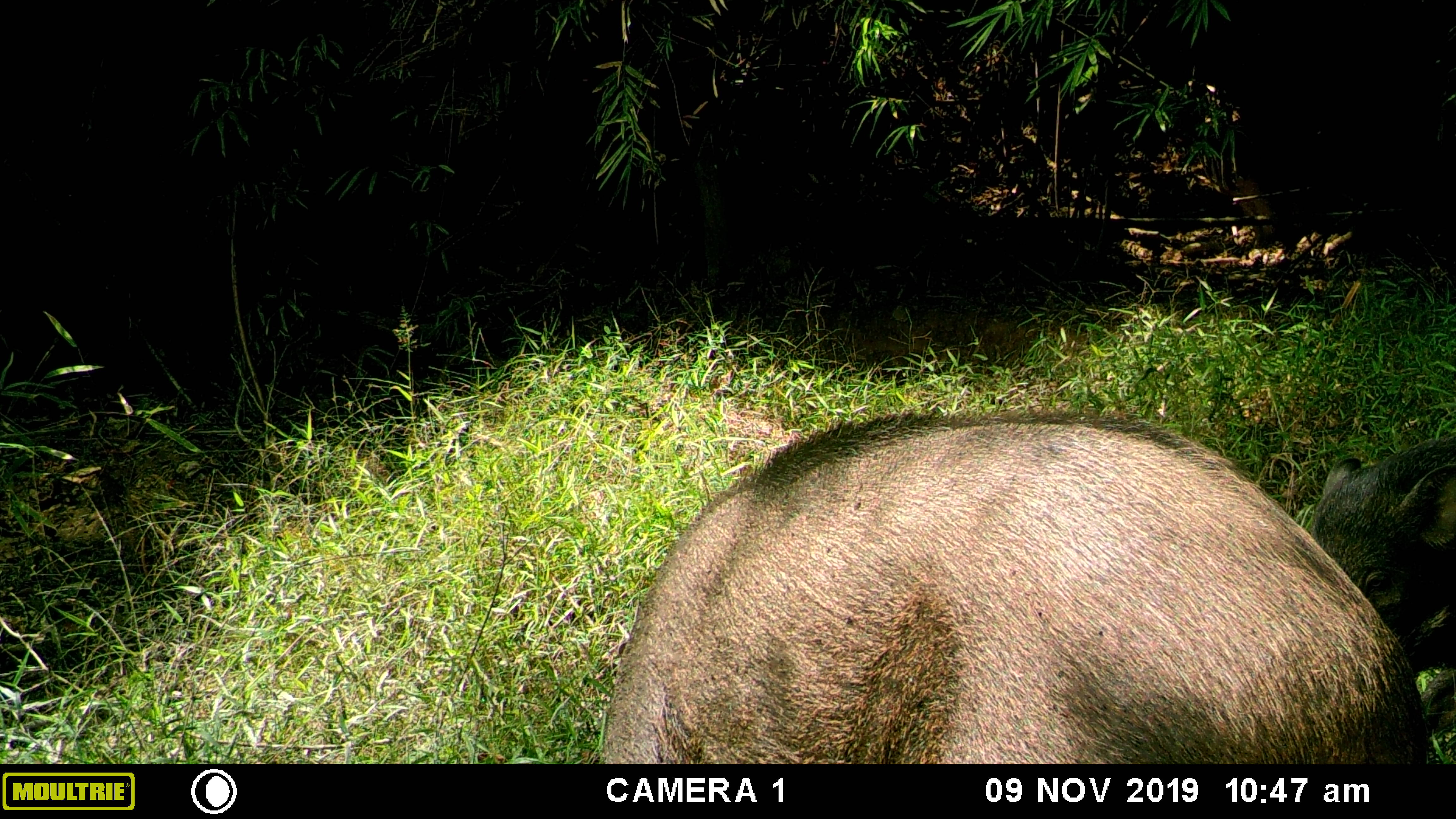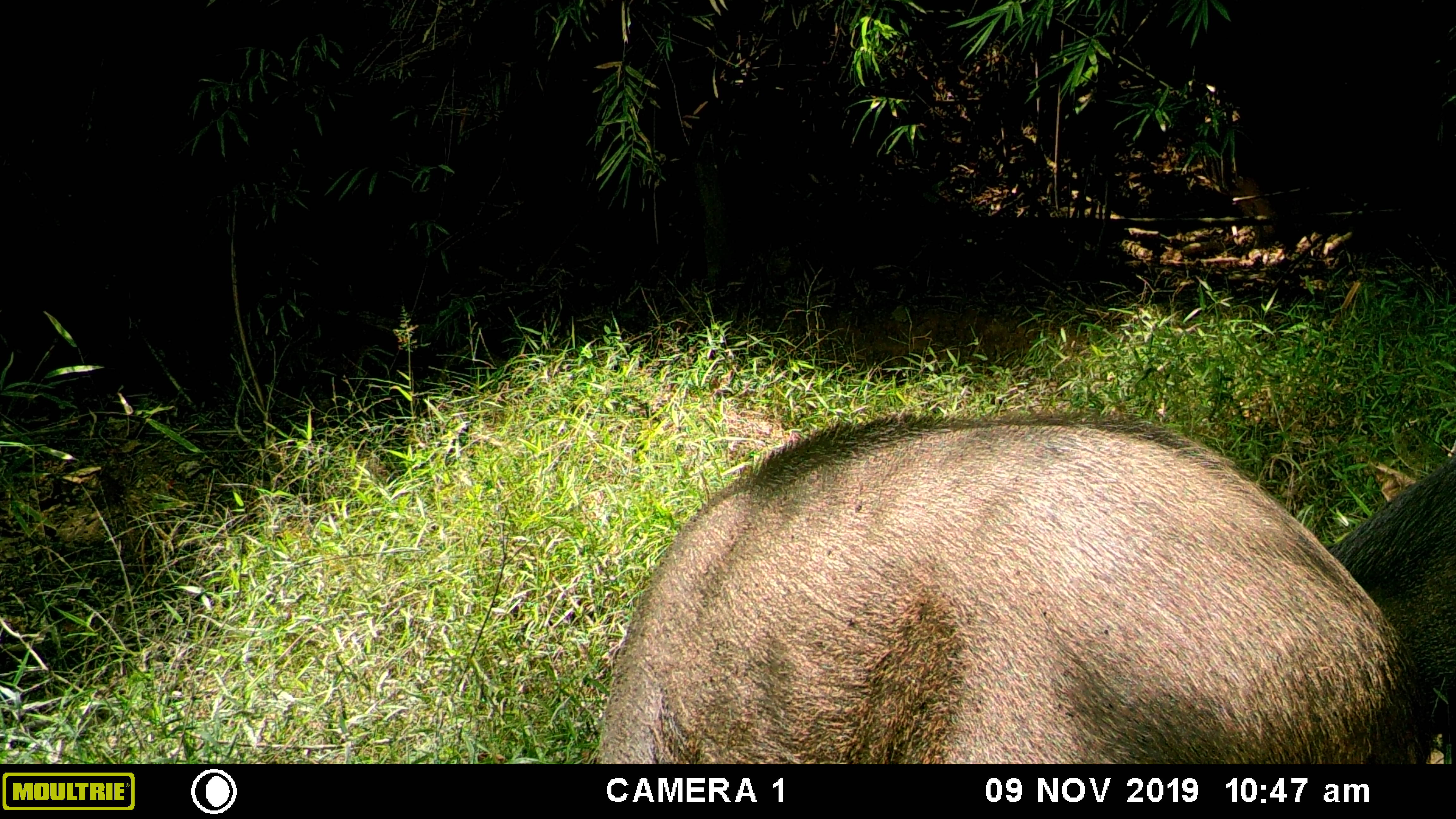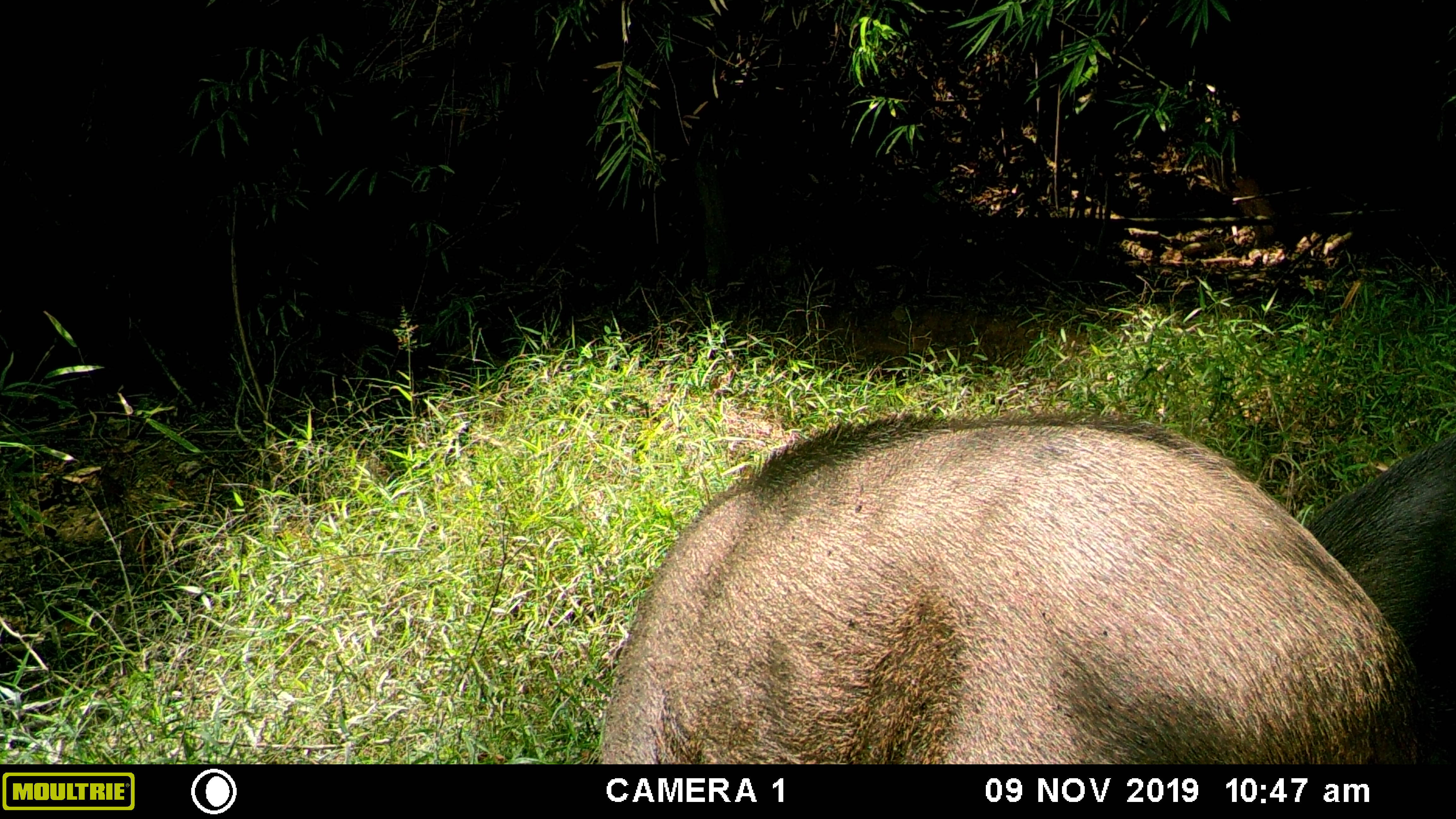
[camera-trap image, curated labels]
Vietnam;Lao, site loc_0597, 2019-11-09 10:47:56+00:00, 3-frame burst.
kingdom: Animalia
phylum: Chordata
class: Mammalia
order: Artiodactyla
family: Suidae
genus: Sus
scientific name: Sus scrofa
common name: eurasian wild pig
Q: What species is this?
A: Eurasian wild pig (Sus scrofa).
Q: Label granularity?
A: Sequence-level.